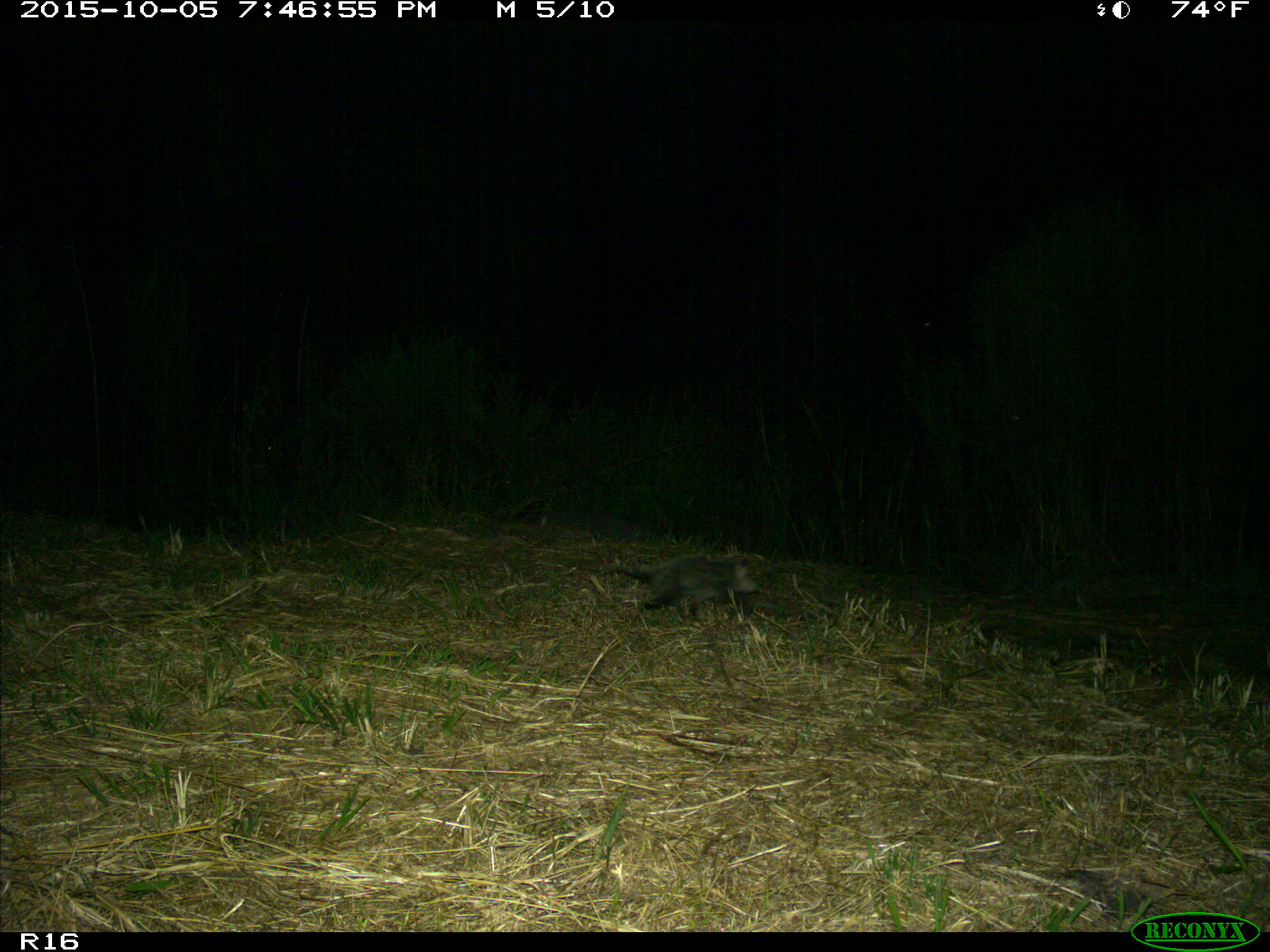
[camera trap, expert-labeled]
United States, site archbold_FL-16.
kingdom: Animalia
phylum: Chordata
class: Mammalia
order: Didelphimorphia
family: Didelphidae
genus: Didelphis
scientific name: Didelphis virginiana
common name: virginia opossum